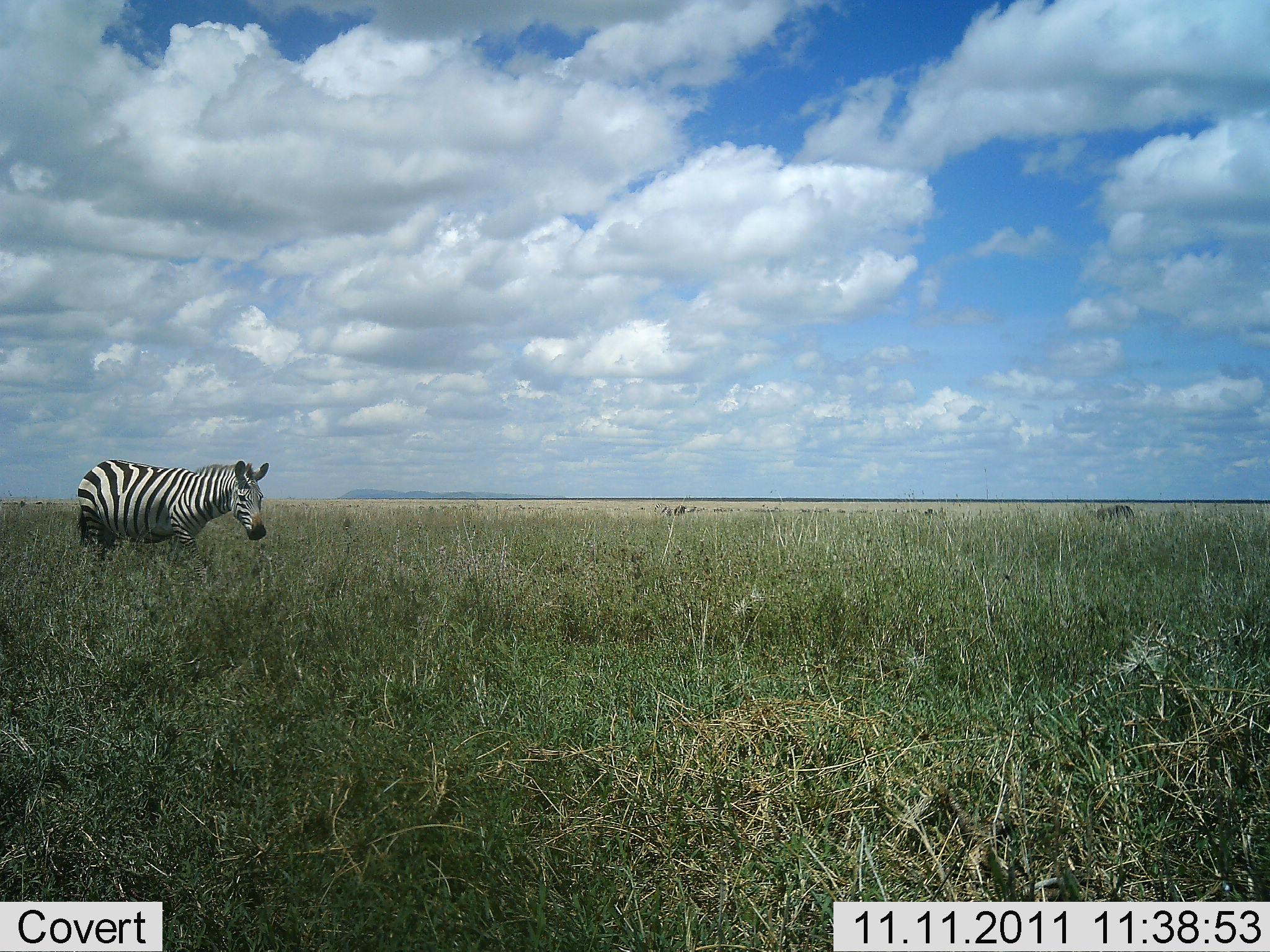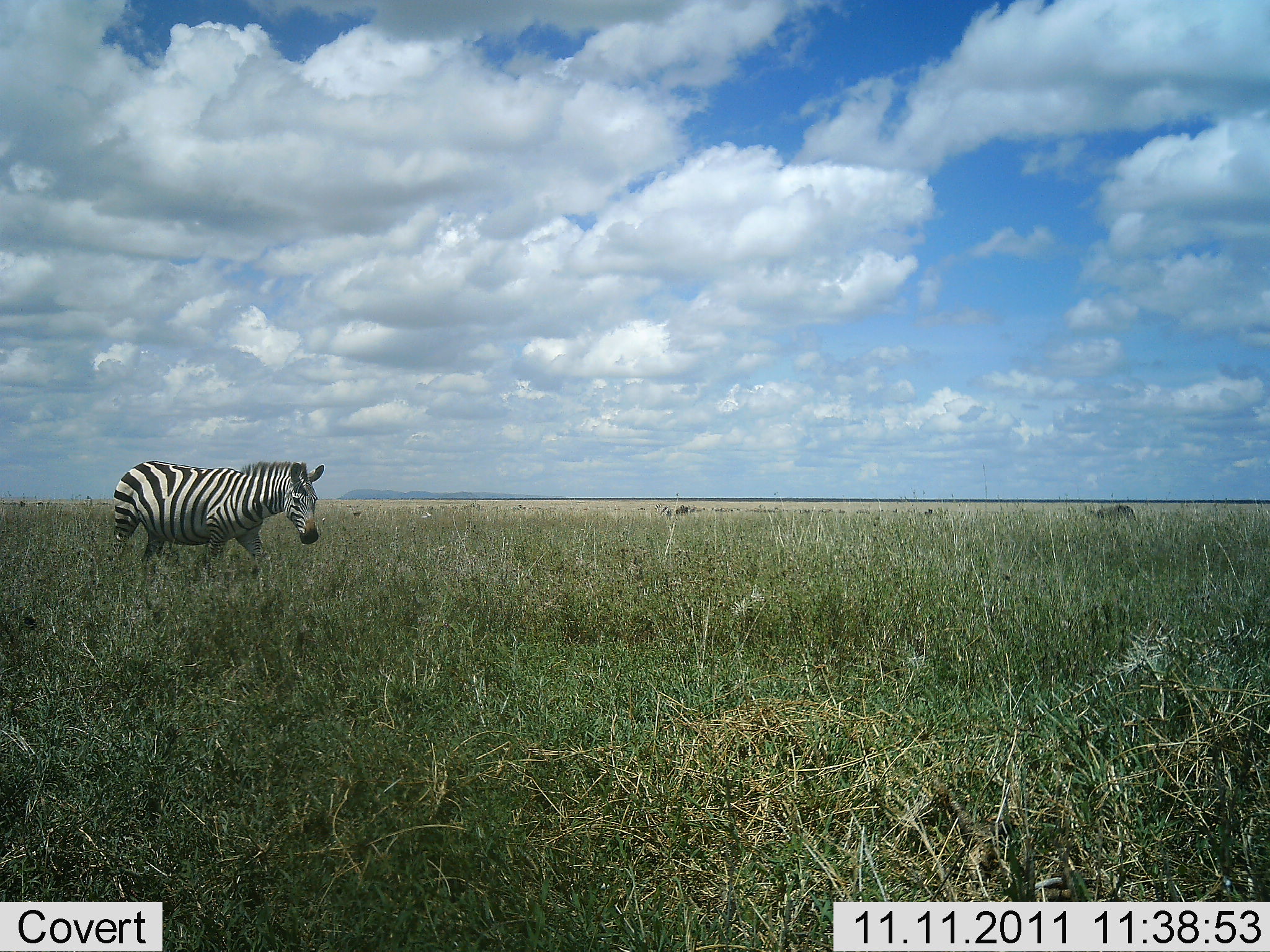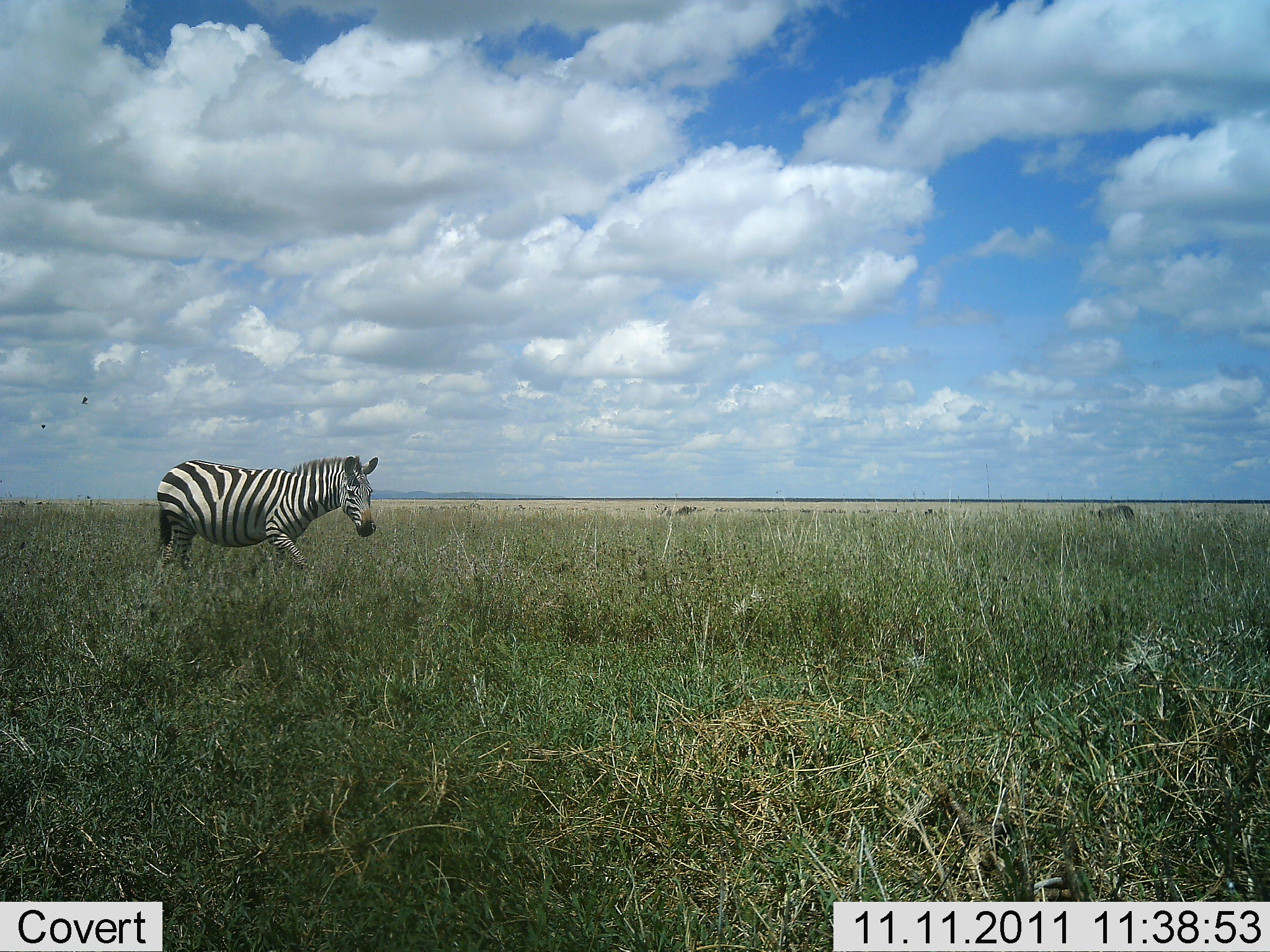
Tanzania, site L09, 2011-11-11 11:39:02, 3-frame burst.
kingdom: Animalia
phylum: Chordata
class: Mammalia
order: Perissodactyla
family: Equidae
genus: Equus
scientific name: Equus quagga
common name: plains zebra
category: zebra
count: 1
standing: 0%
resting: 0%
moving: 100%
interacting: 0%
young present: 0%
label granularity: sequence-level